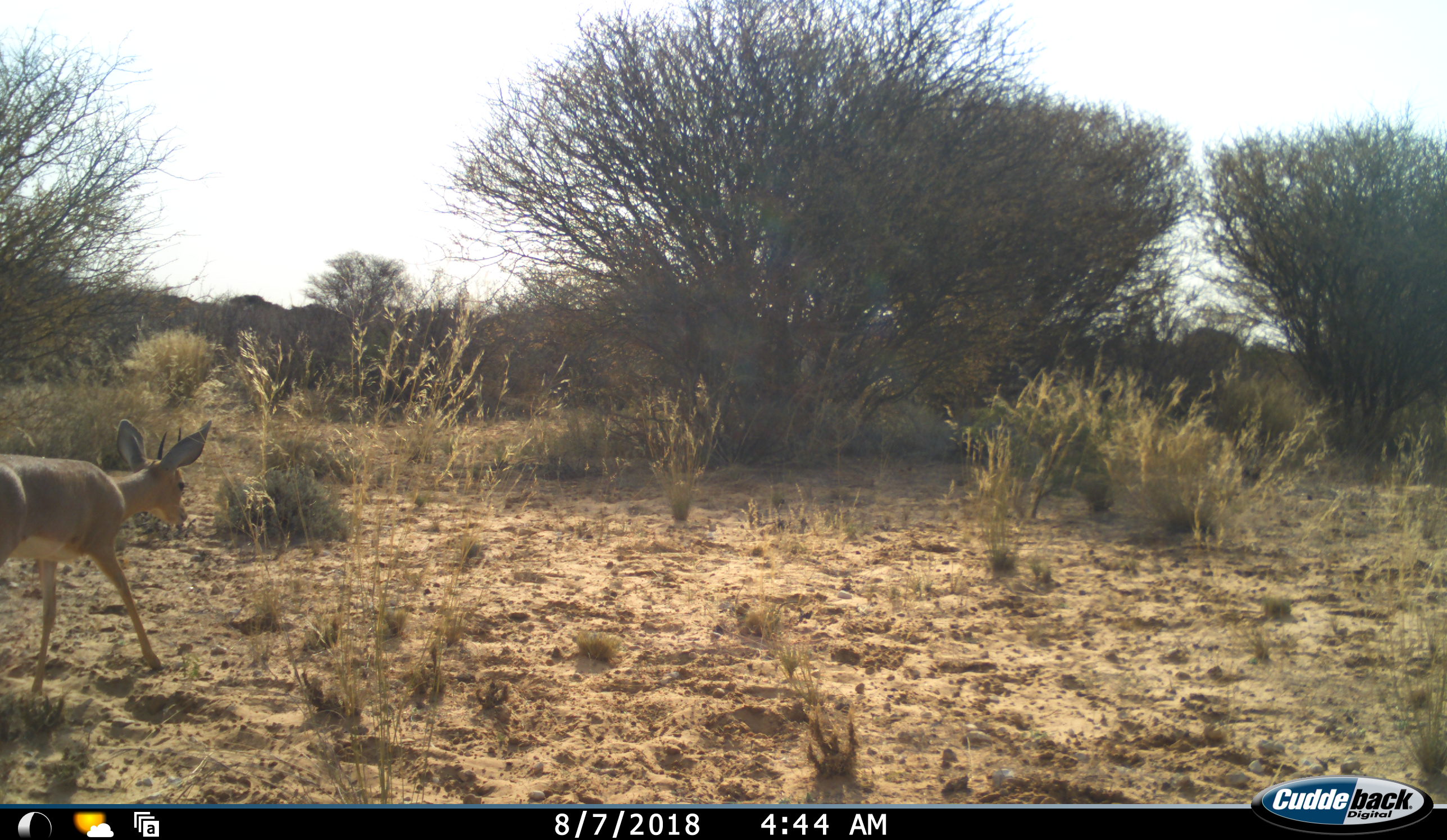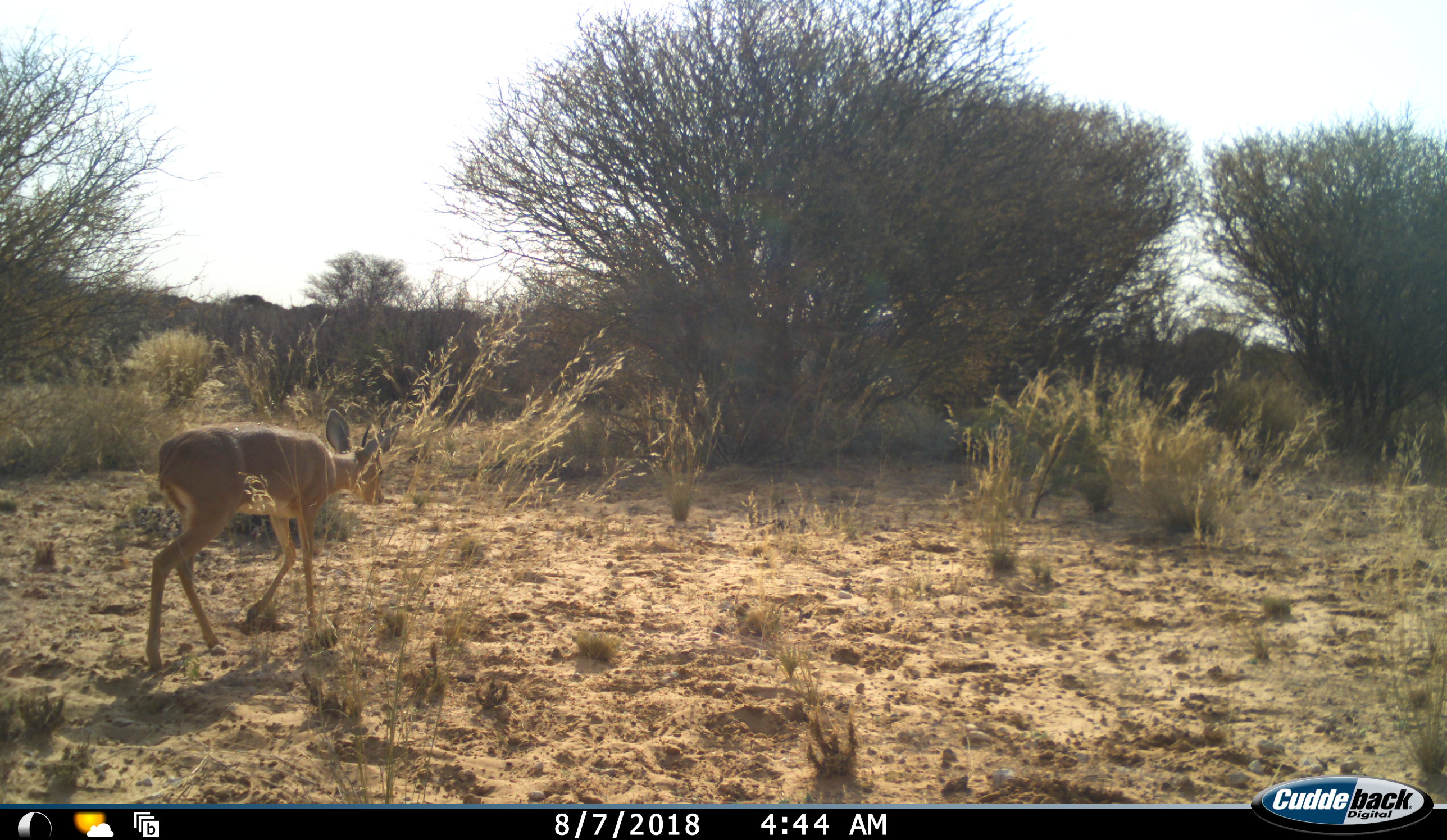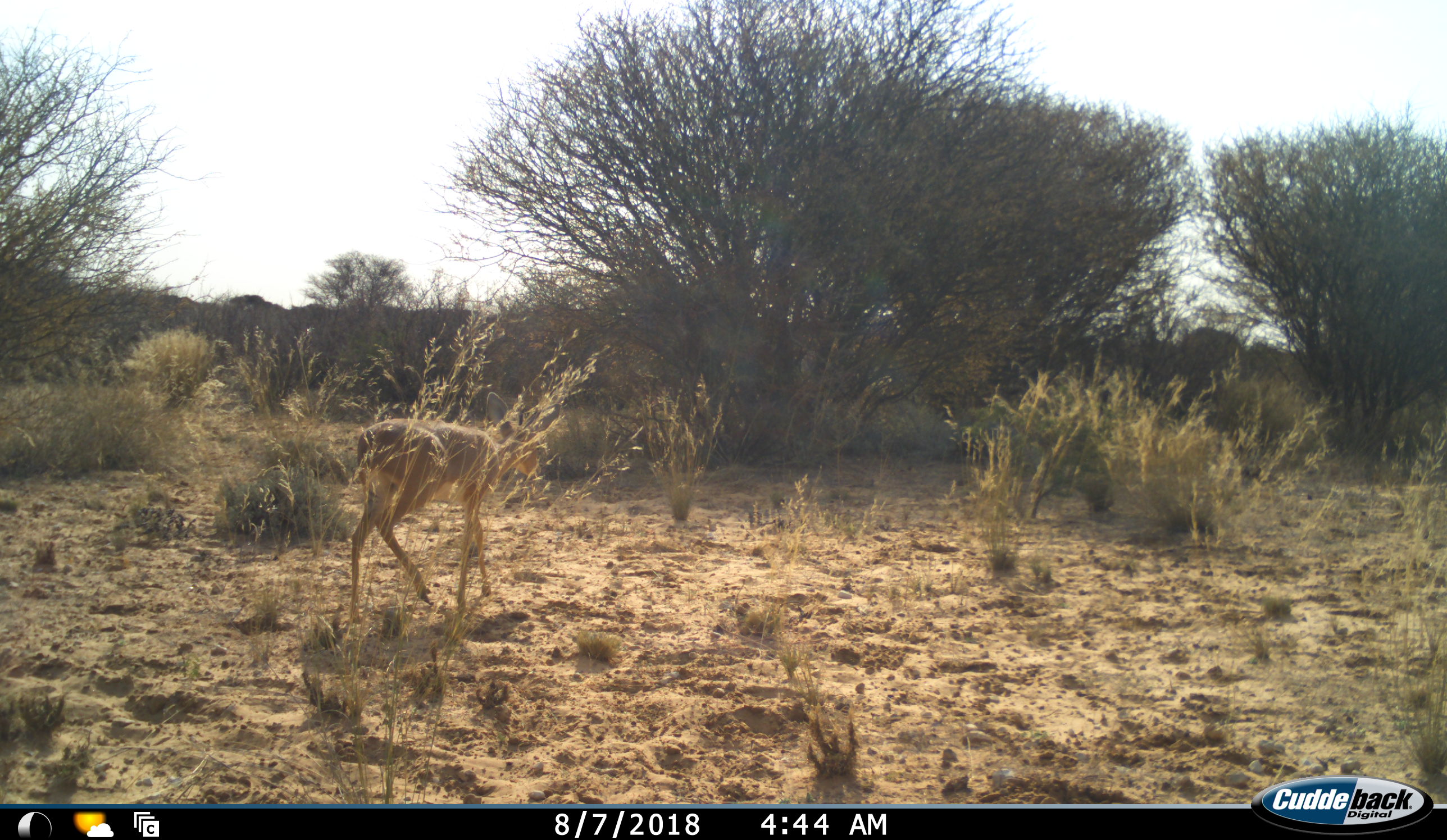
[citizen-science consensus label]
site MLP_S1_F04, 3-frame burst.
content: unidentified animal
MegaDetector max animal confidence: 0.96